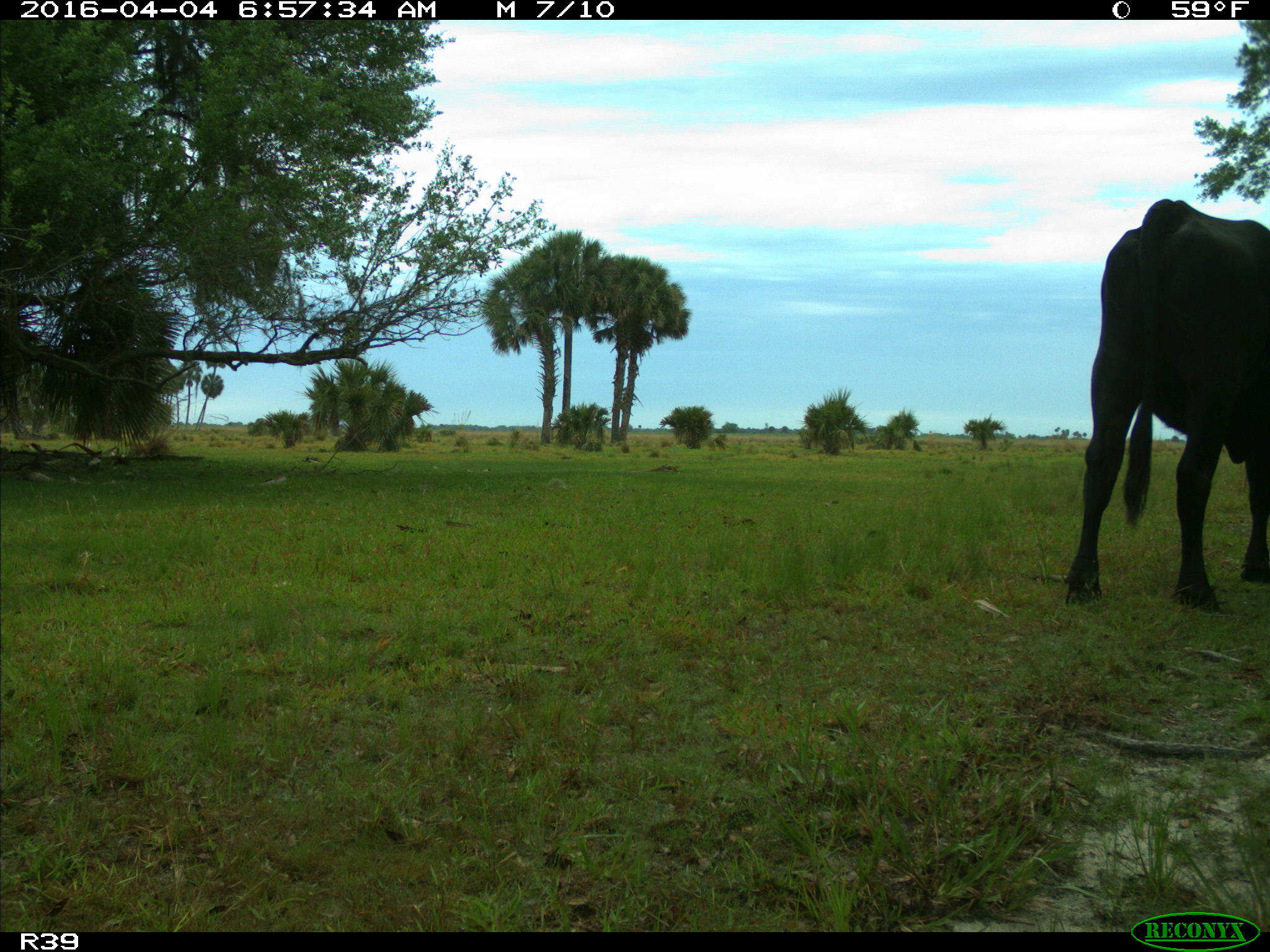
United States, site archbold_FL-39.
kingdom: Animalia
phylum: Chordata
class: Mammalia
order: Artiodactyla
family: Bovidae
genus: Bos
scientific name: Bos taurus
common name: domestic cow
Bos taurus (domestic cow).